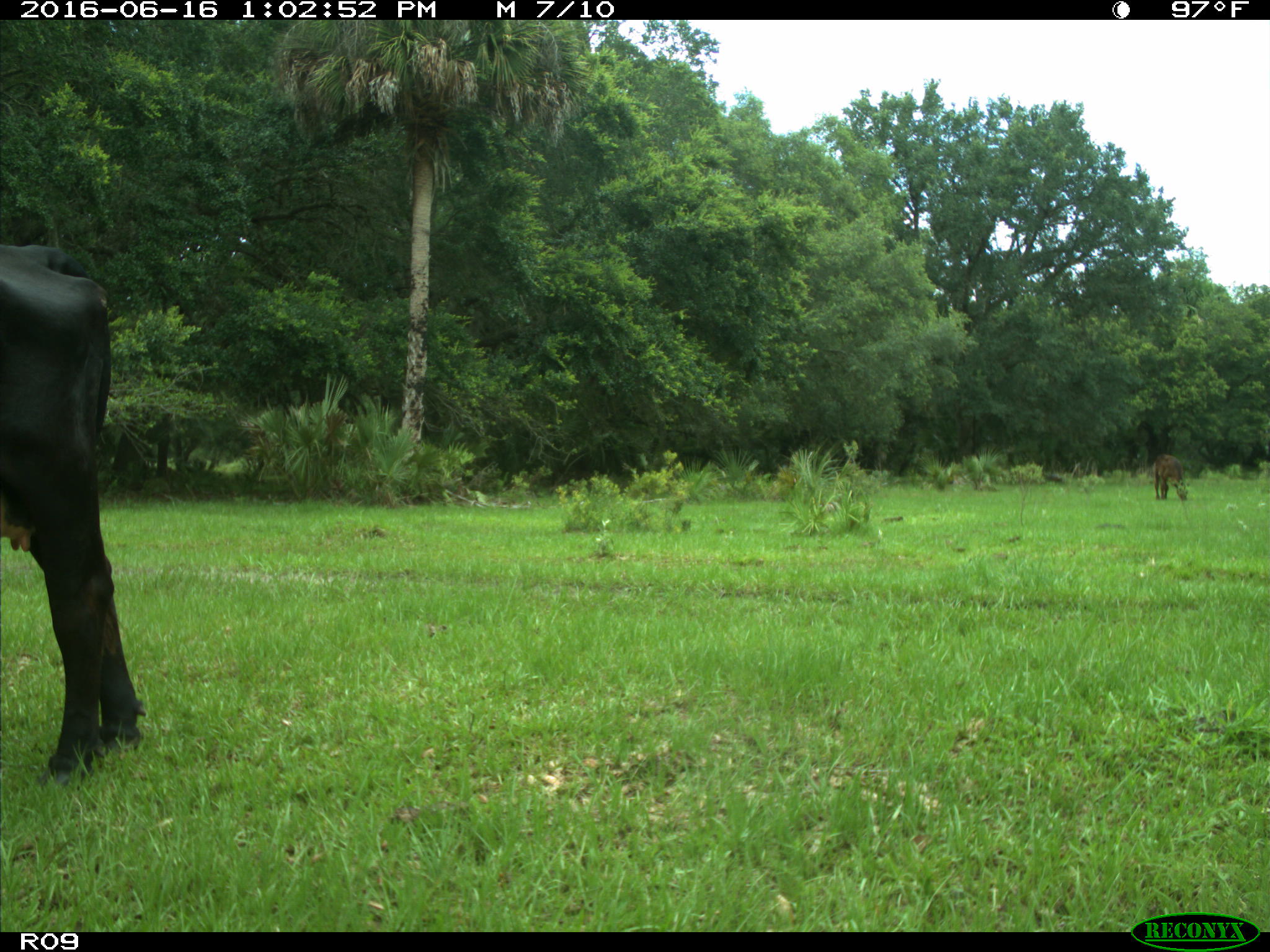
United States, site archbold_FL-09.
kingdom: Animalia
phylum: Chordata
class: Mammalia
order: Artiodactyla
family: Bovidae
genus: Bos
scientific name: Bos taurus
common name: domestic cow